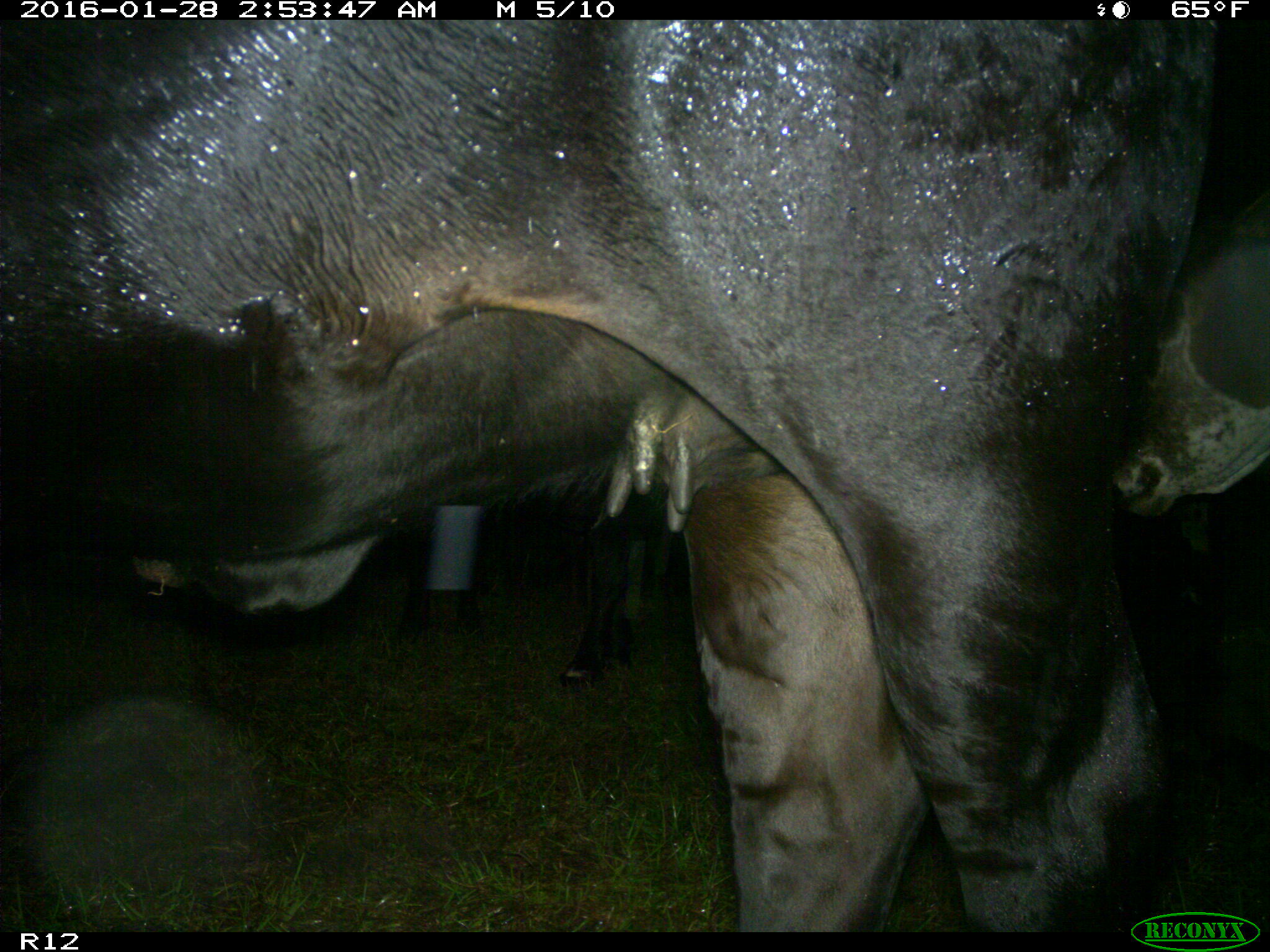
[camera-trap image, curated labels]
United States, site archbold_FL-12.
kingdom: Animalia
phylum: Chordata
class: Mammalia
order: Artiodactyla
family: Bovidae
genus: Bos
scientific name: Bos taurus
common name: domestic cow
Bos taurus (domestic cow).